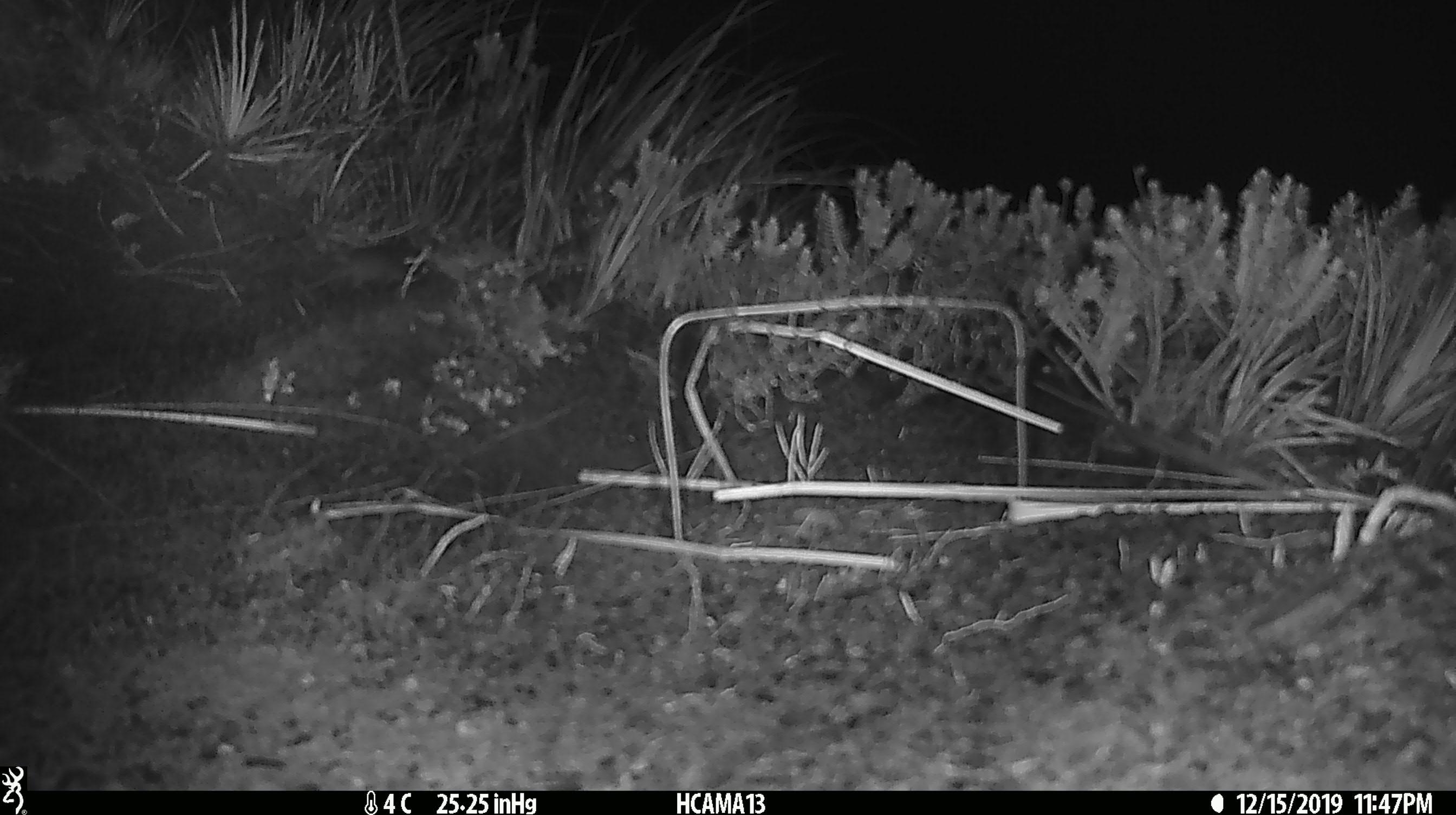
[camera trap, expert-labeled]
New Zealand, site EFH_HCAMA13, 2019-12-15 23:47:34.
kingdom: Animalia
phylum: Chordata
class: Mammalia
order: Rodentia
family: Muridae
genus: Mus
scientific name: Mus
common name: mouse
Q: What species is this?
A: Mouse (Mus).